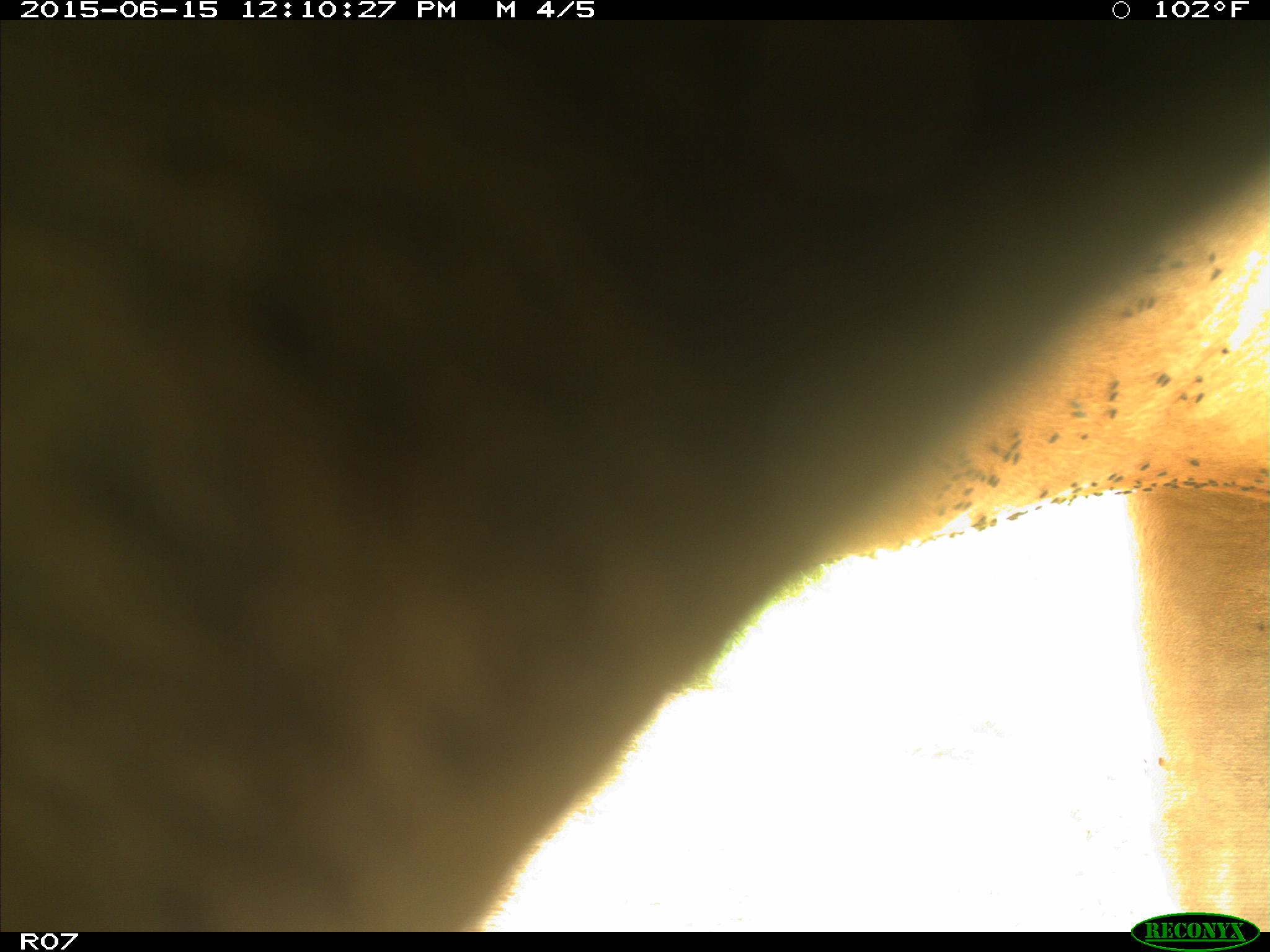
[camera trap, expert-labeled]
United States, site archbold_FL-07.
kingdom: Animalia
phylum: Chordata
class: Mammalia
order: Artiodactyla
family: Bovidae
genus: Bos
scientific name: Bos taurus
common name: domestic cow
Bos taurus (domestic cow).